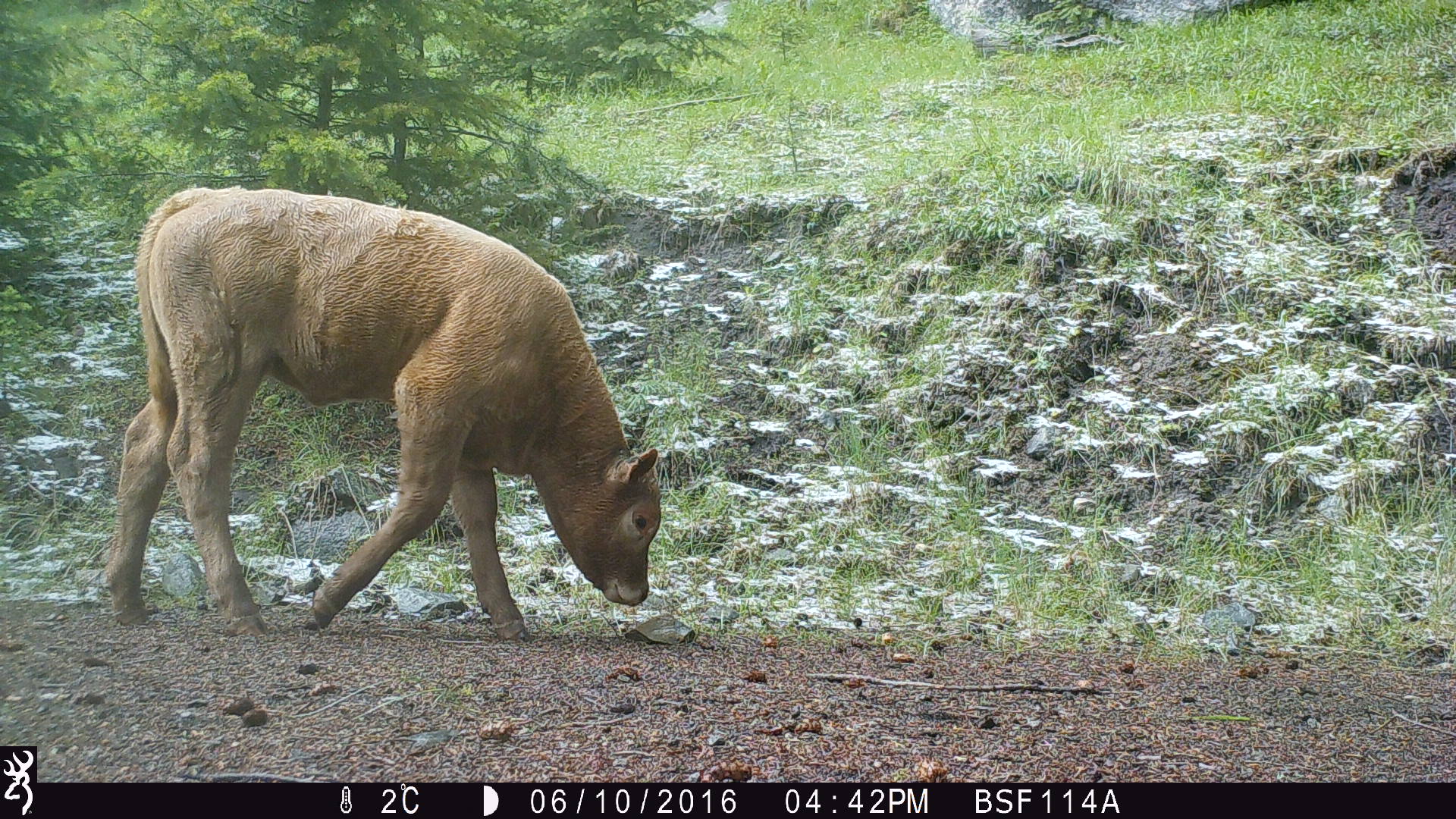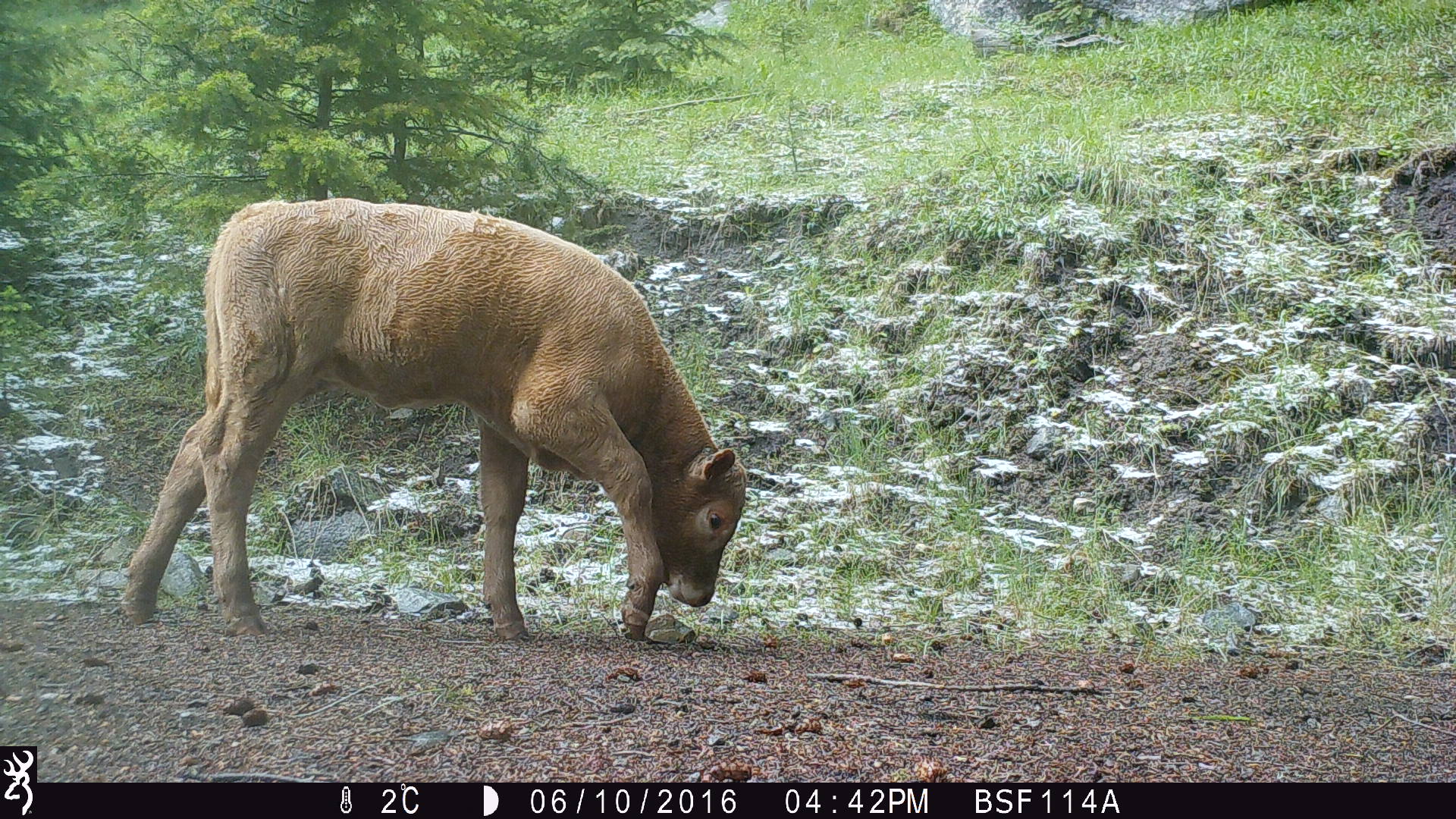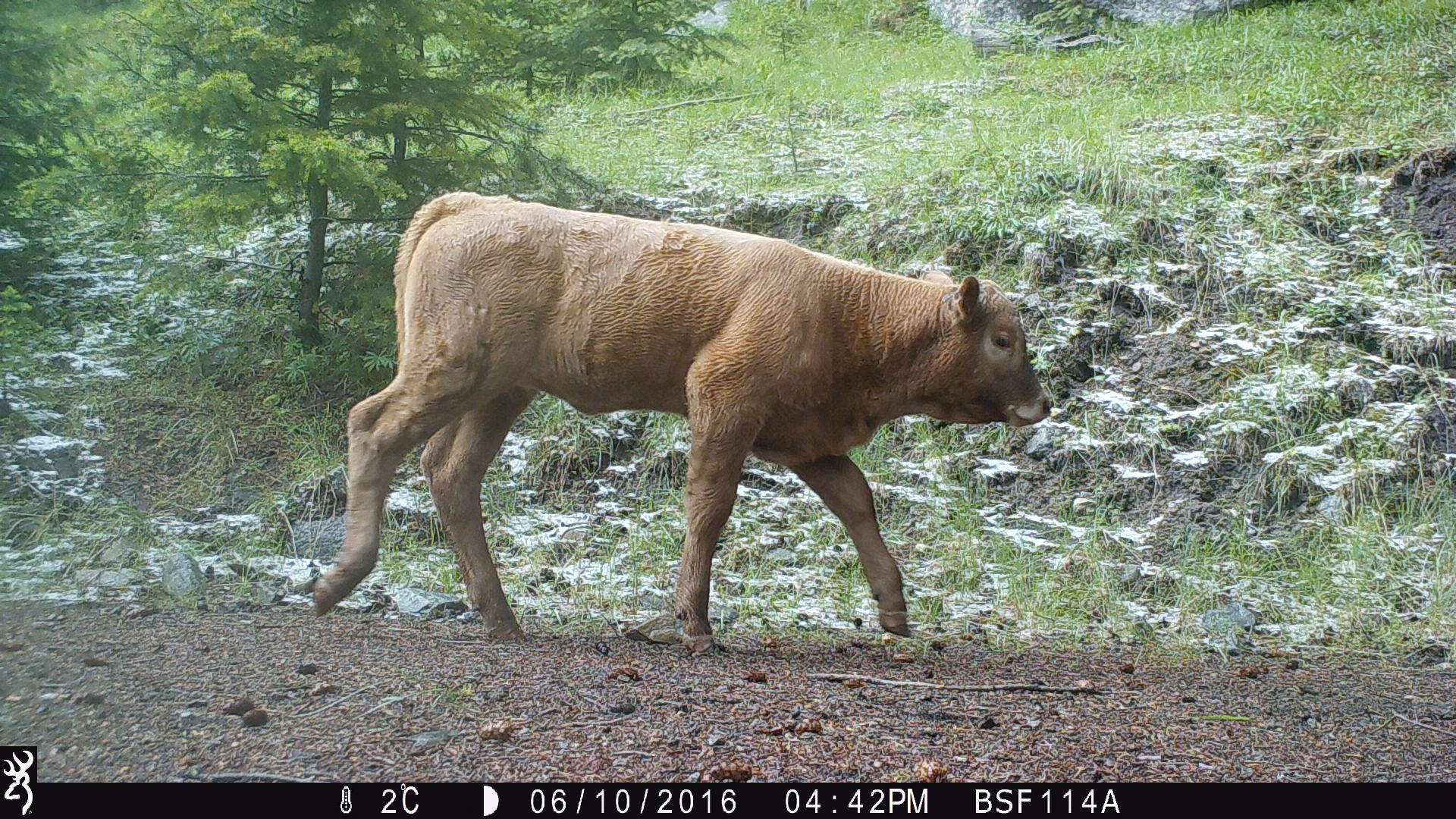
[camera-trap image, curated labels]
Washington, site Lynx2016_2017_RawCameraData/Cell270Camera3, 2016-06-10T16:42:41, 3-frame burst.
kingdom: Animalia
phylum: Chordata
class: Mammalia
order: Artiodactyla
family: Bovidae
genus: Bos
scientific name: Bos taurus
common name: domestic cattle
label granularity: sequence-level